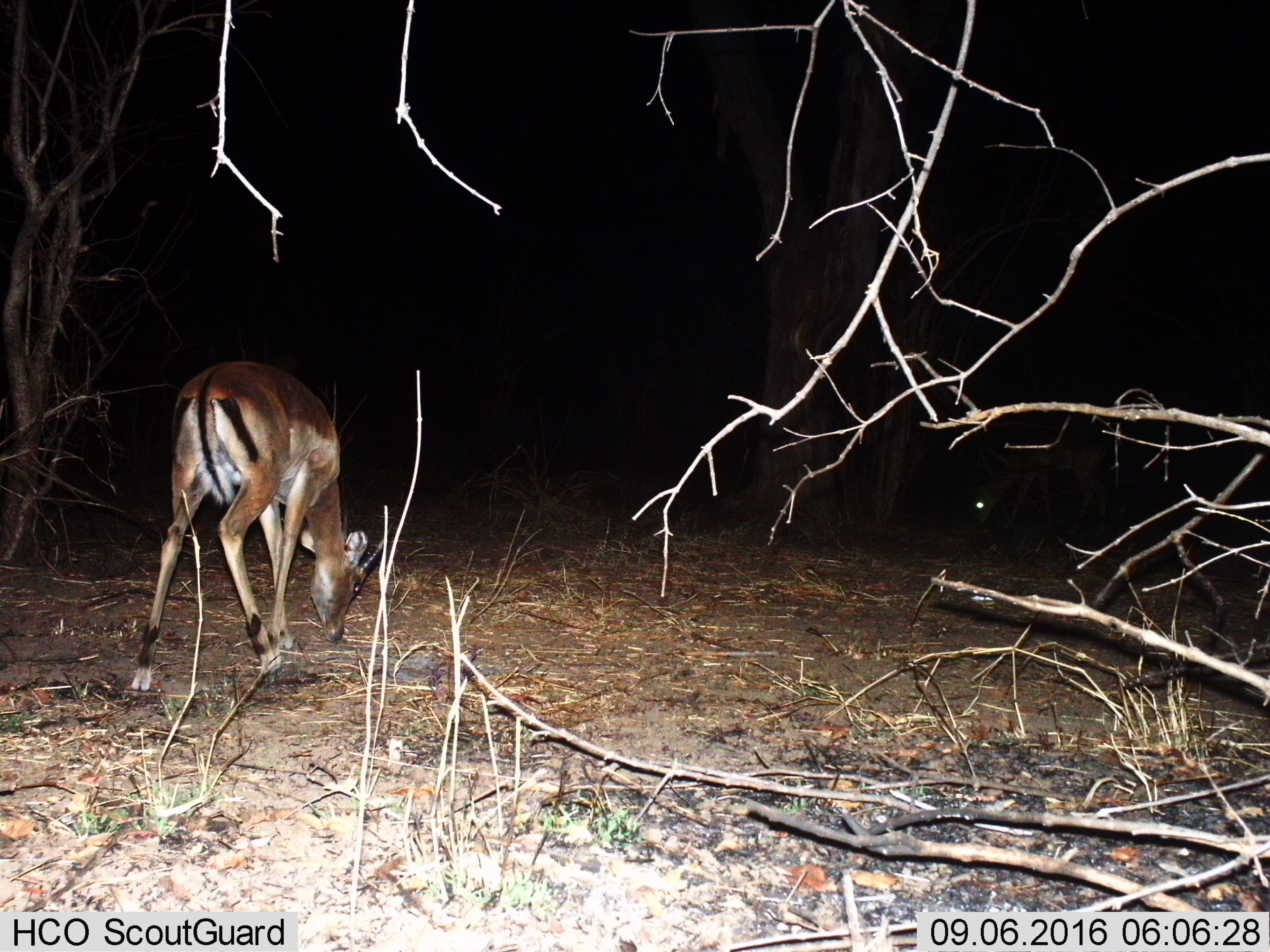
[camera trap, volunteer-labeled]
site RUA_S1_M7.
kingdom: Animalia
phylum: Chordata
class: Mammalia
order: Artiodactyla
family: Bovidae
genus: Aepyceros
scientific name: Aepyceros melampus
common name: impala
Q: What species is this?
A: Impala (Aepyceros melampus).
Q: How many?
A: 2.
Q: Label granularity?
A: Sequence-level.